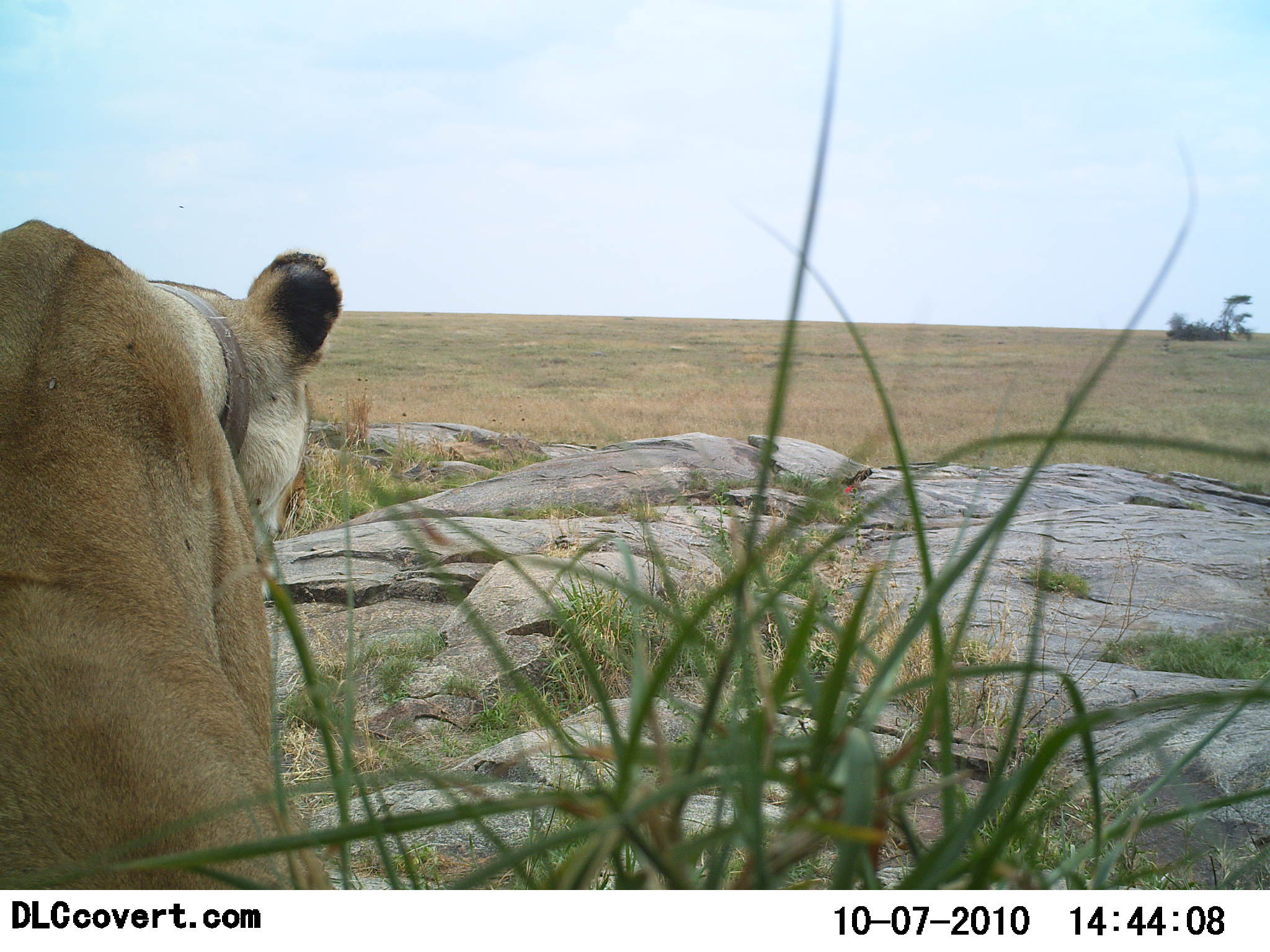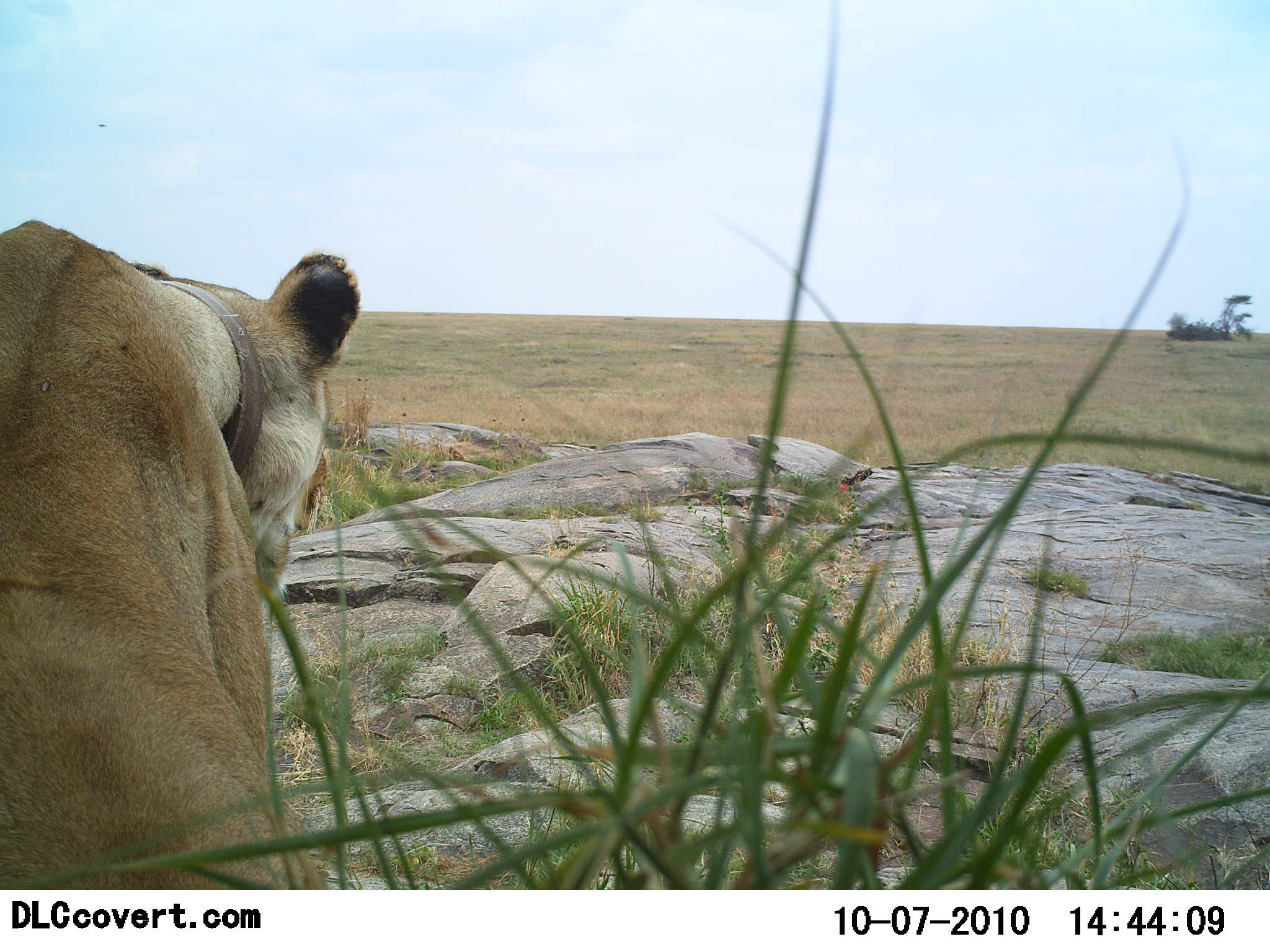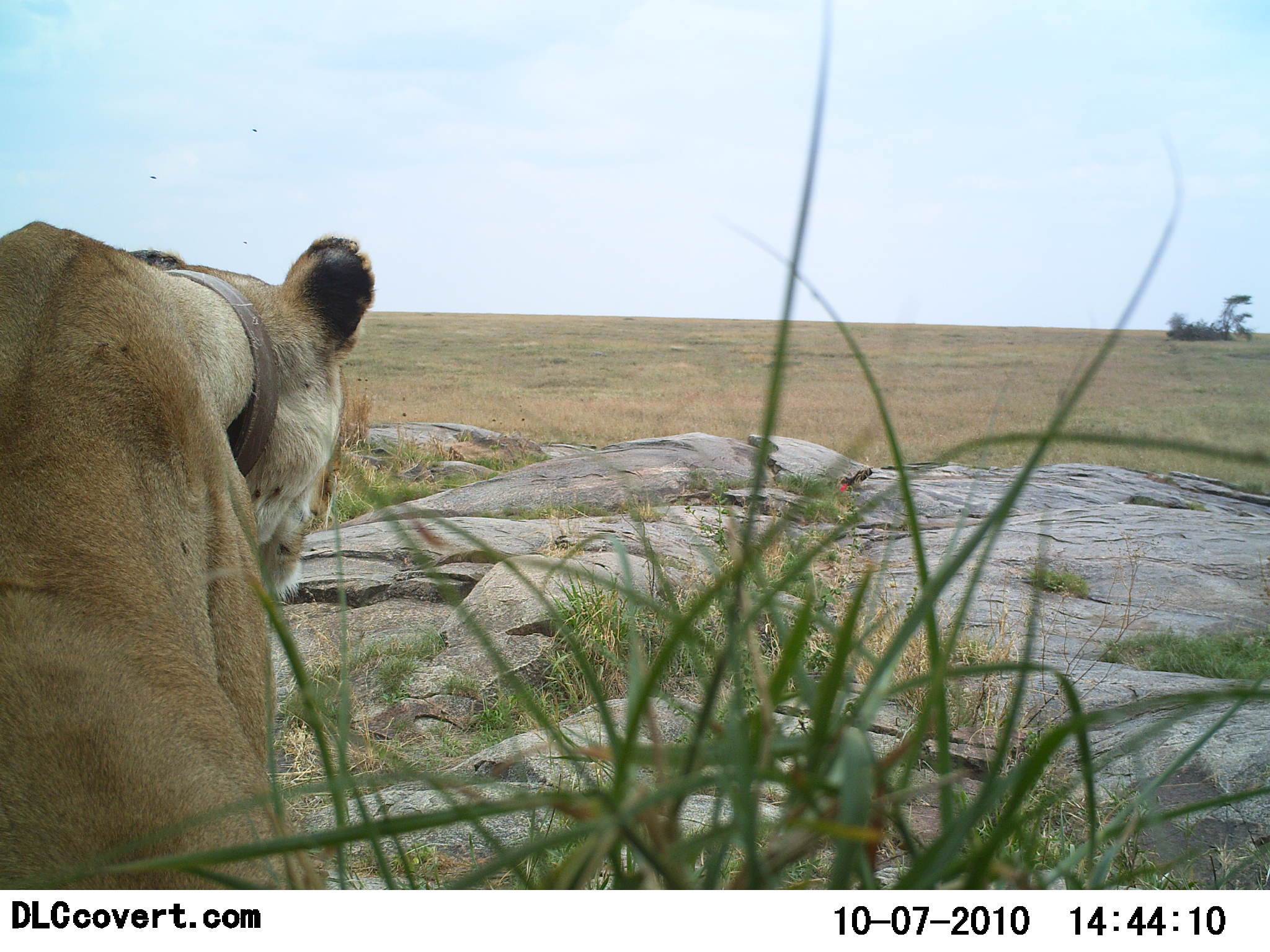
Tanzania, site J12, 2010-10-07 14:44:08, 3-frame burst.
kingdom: Animalia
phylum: Chordata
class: Mammalia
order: Carnivora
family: Felidae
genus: Panthera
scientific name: Panthera leo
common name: lion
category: lionfemale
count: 1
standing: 33%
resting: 67%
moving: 0%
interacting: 0%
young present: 0%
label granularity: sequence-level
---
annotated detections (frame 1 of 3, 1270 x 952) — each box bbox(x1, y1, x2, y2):
animal: bbox(0, 218, 345, 889)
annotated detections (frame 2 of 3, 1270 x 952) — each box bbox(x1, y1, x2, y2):
animal: bbox(0, 219, 362, 889)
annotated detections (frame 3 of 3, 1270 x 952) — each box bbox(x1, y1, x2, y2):
animal: bbox(0, 220, 376, 889)